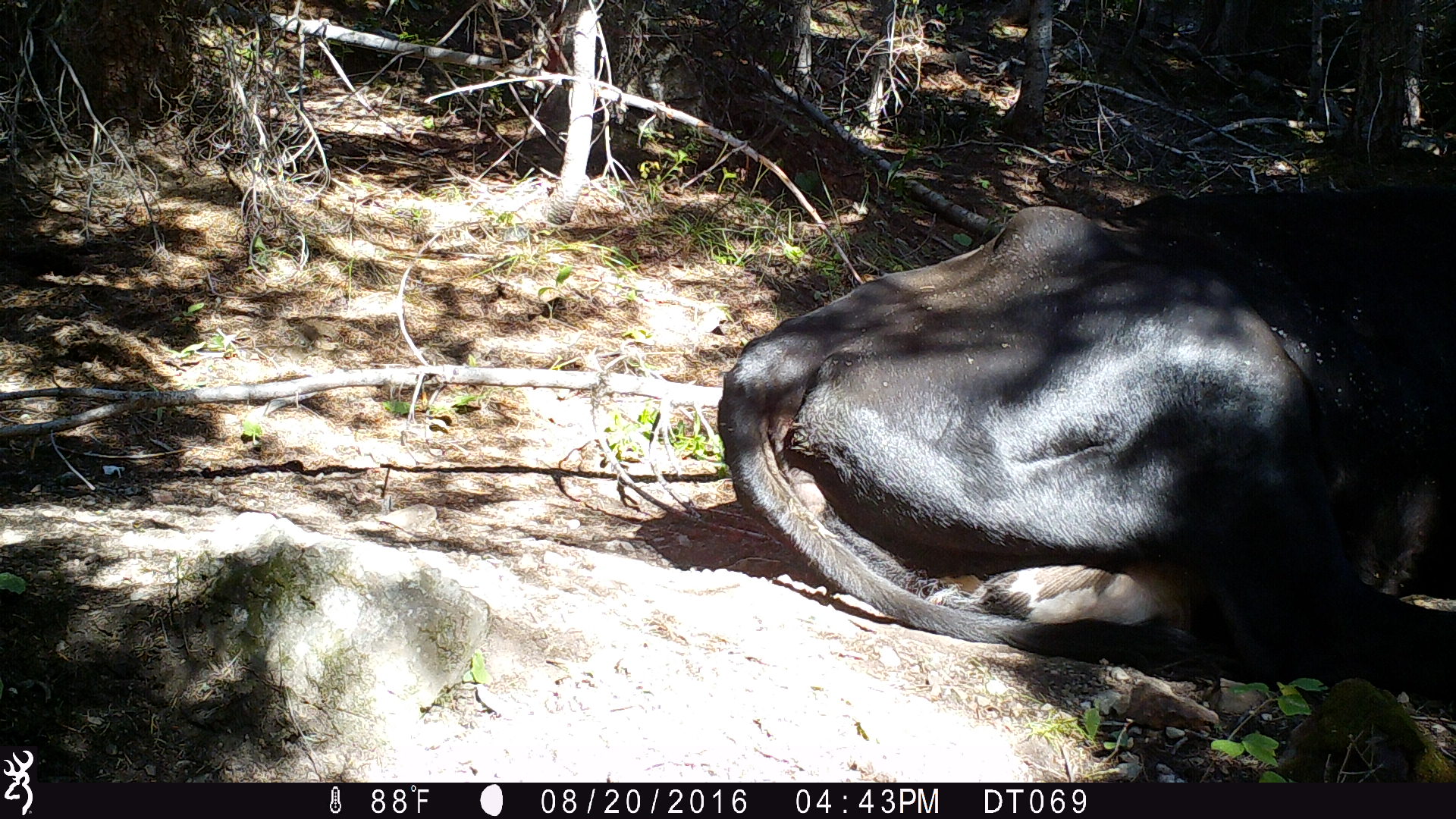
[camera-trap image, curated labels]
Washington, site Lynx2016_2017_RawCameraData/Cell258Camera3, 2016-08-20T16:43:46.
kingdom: Animalia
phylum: Chordata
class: Mammalia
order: Artiodactyla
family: Bovidae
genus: Bos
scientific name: Bos taurus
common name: domestic cattle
Domestic cattle (Bos taurus). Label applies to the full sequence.